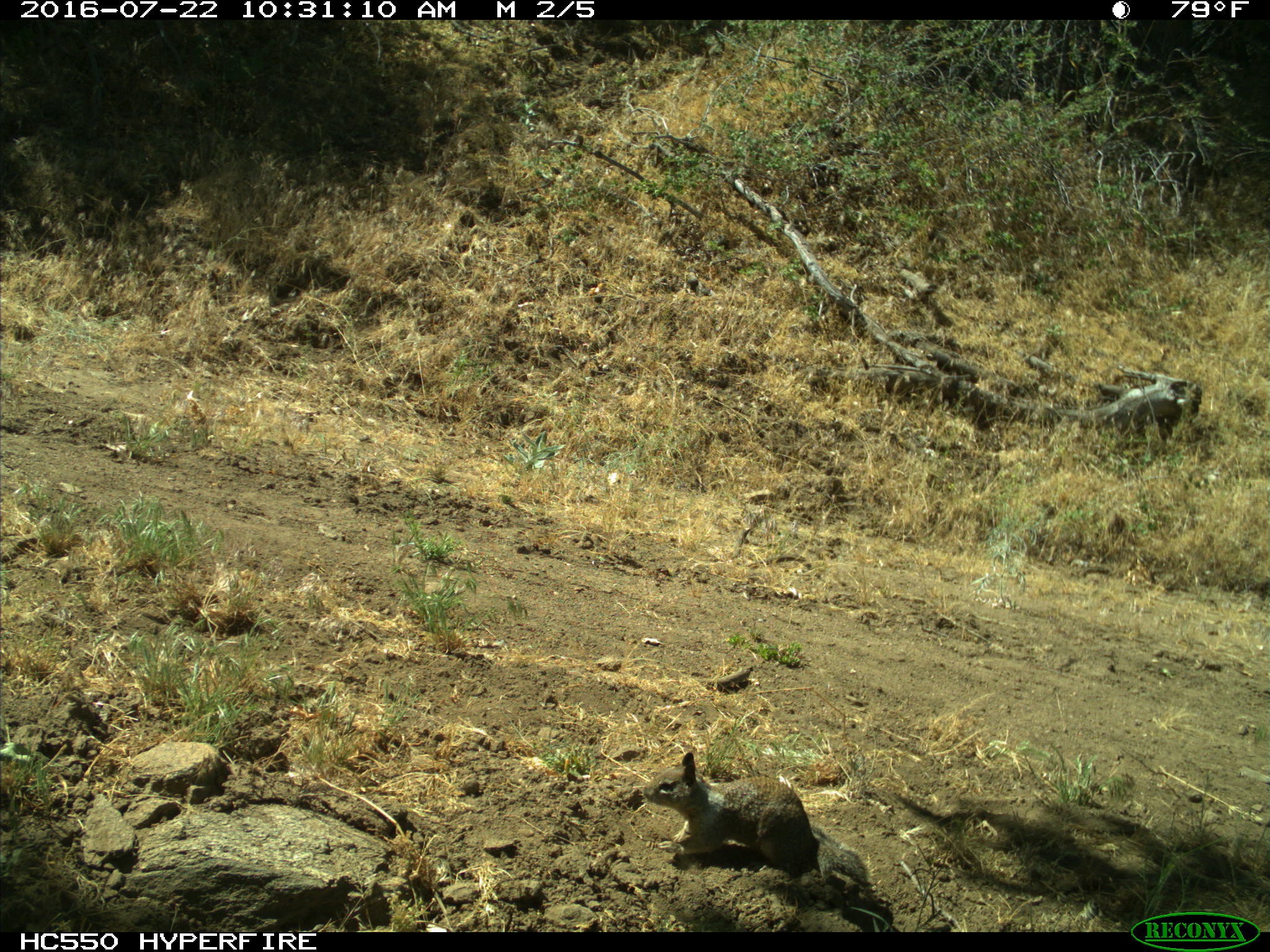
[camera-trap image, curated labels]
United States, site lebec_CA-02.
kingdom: Animalia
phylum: Chordata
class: Mammalia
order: Rodentia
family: Sciuridae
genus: Otospermophilus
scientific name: Otospermophilus beecheyi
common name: california ground squirrel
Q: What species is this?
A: Otospermophilus beecheyi (california ground squirrel).